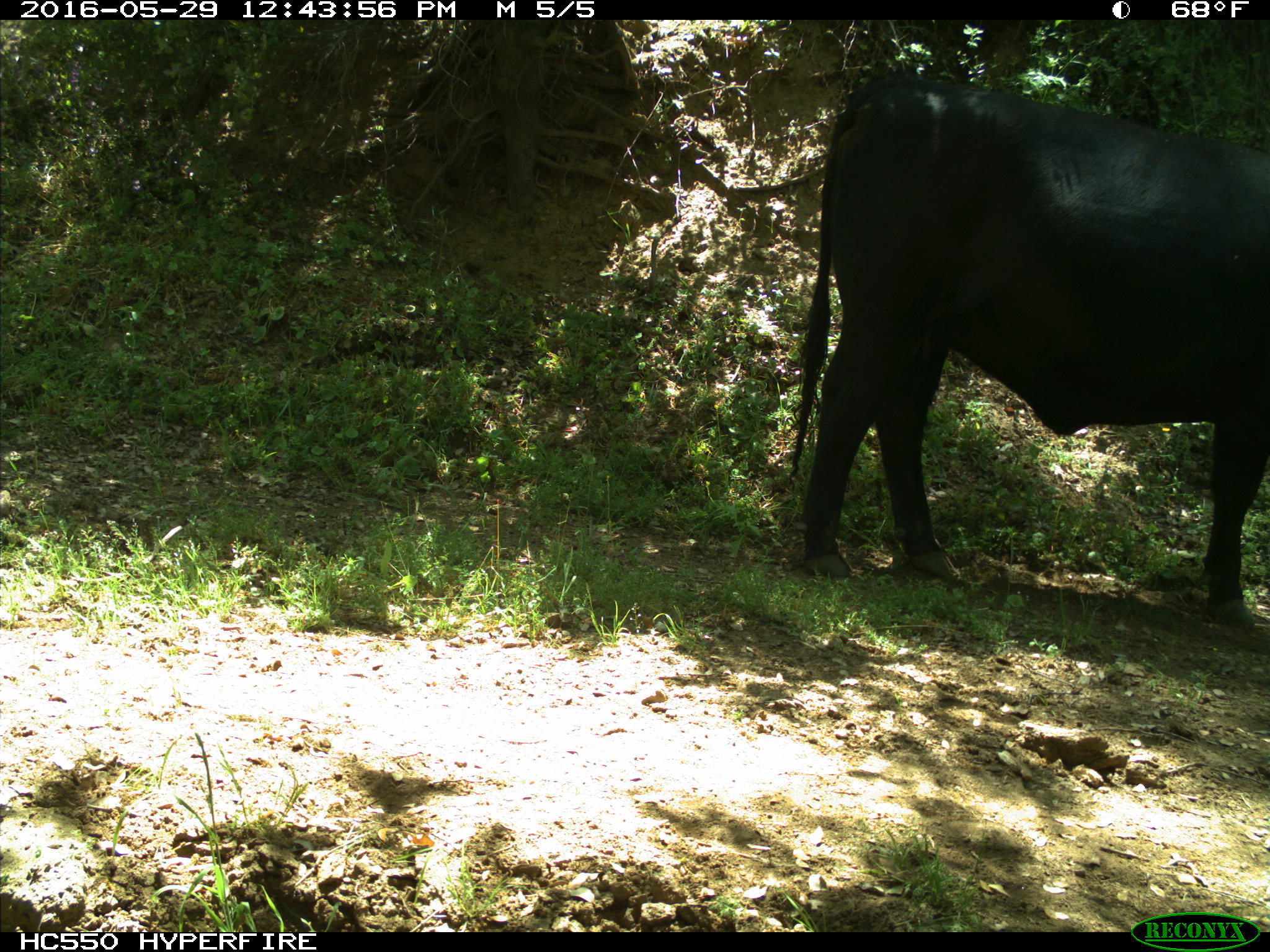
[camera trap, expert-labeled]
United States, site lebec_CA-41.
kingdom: Animalia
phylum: Chordata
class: Mammalia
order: Artiodactyla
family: Bovidae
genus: Bos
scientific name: Bos taurus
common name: domestic cow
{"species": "Bos taurus (domestic cow)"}